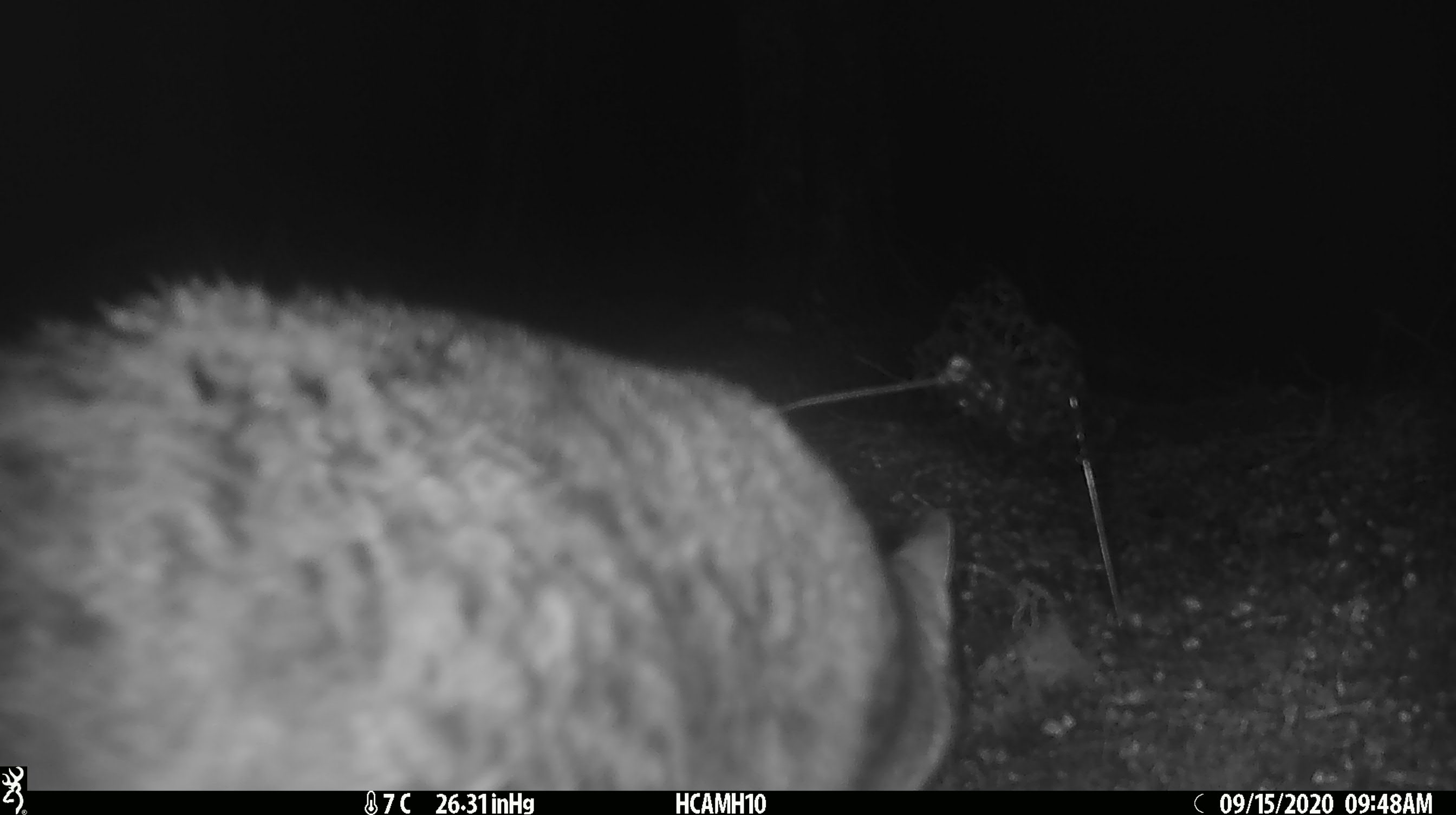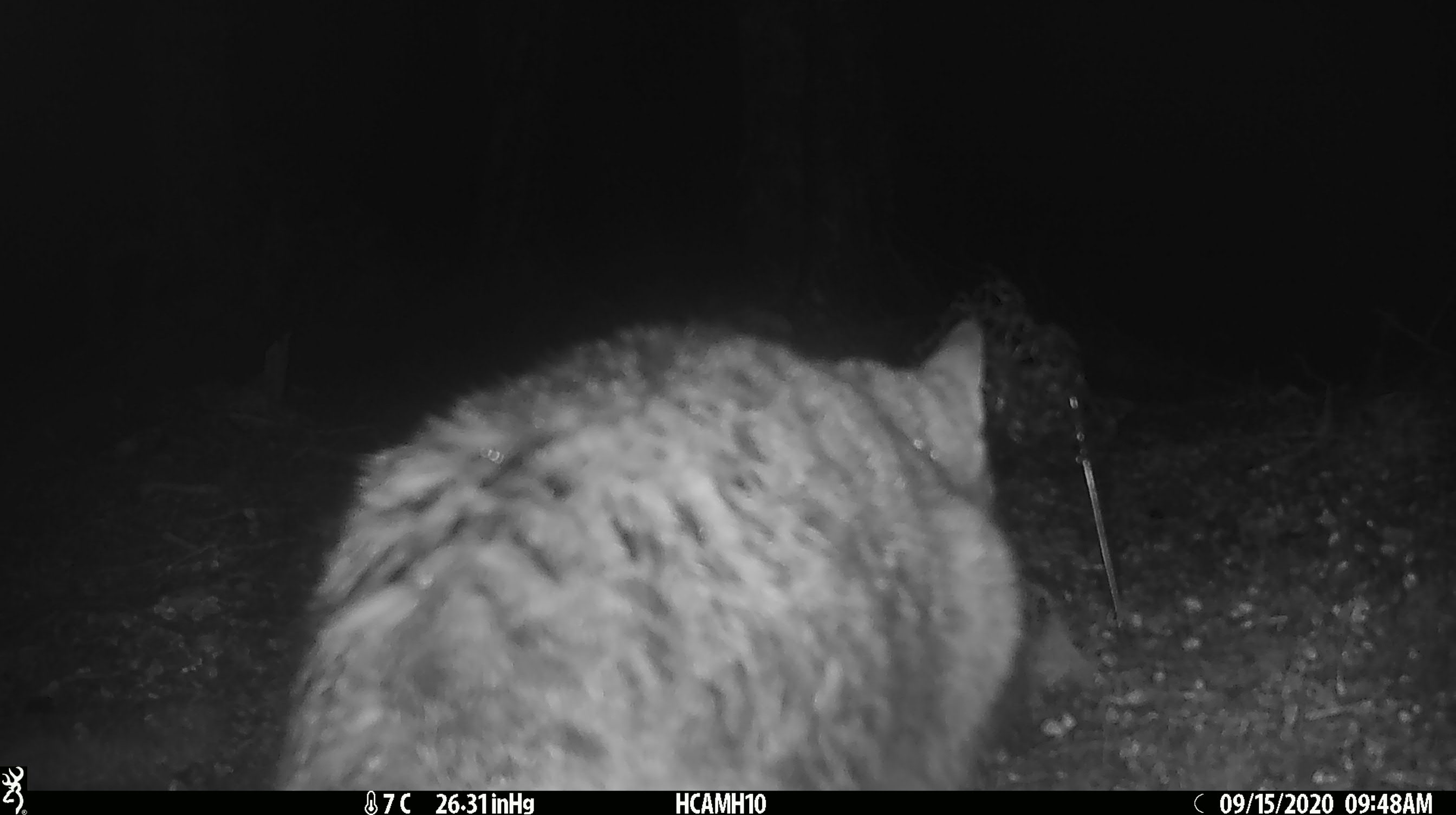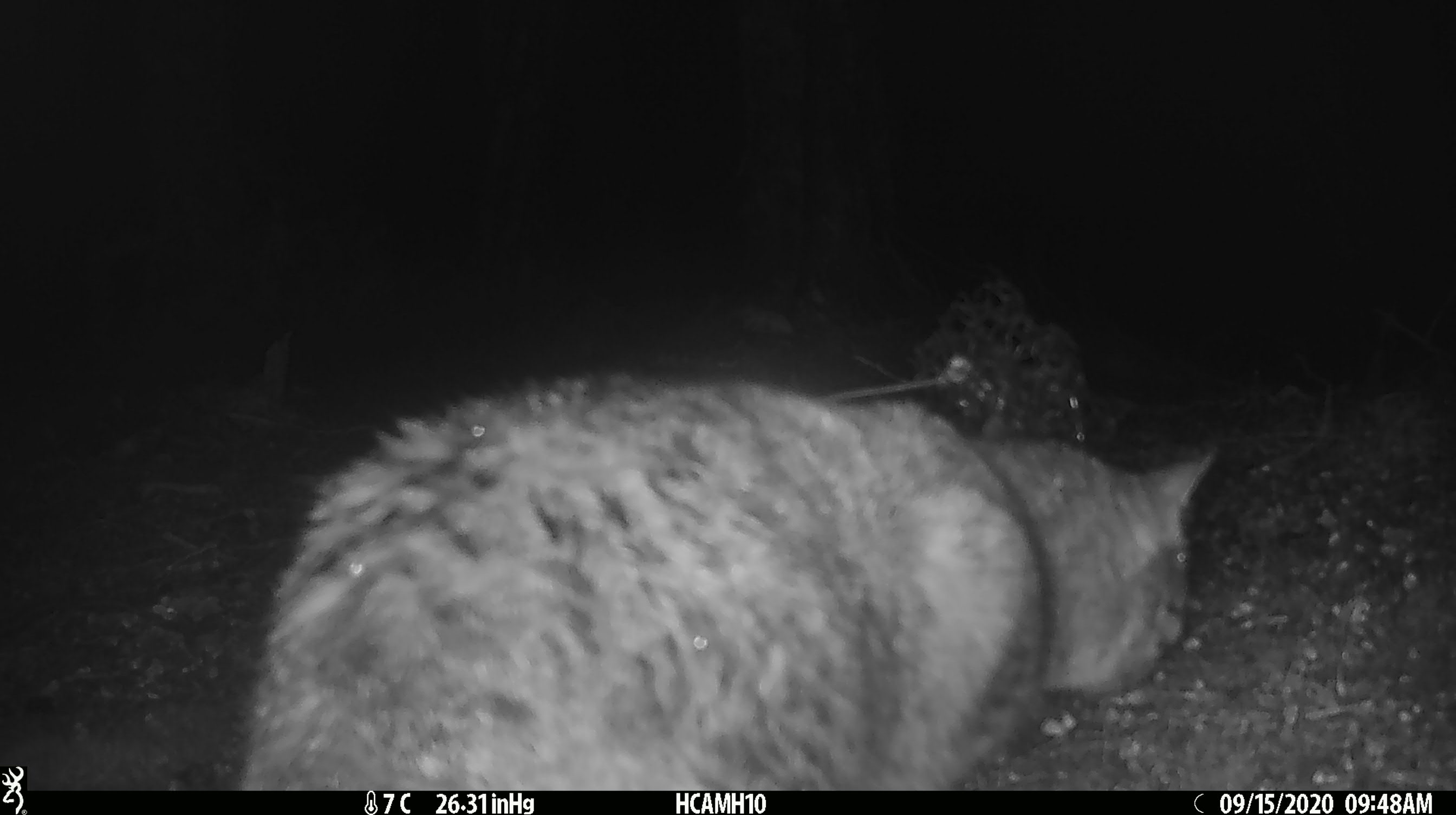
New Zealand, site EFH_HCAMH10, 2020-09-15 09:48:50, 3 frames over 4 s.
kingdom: Animalia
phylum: Chordata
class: Mammalia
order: Carnivora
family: Felidae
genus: Felis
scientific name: Felis catus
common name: domestic cat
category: cat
Cat (domestic cat) (Felis catus).